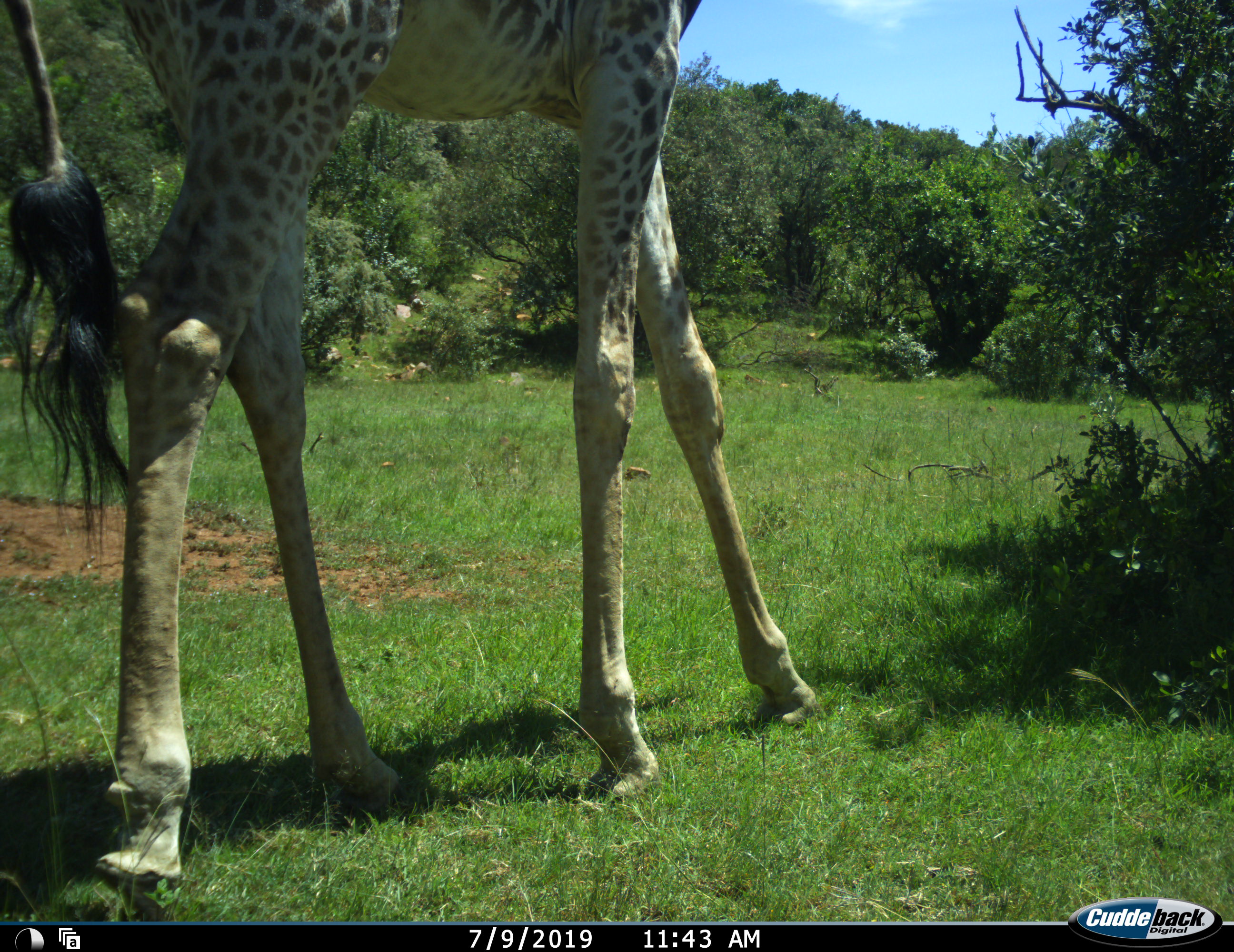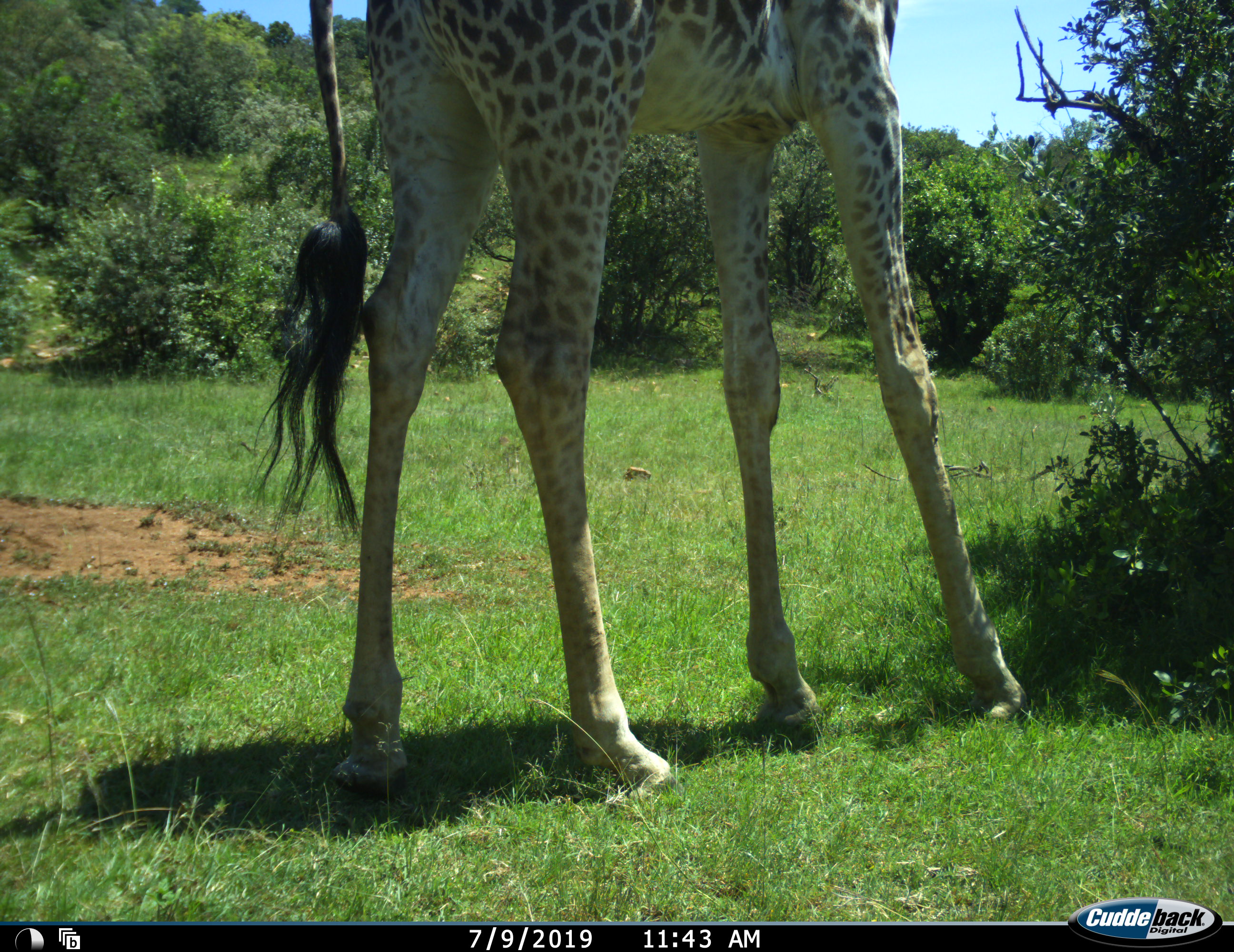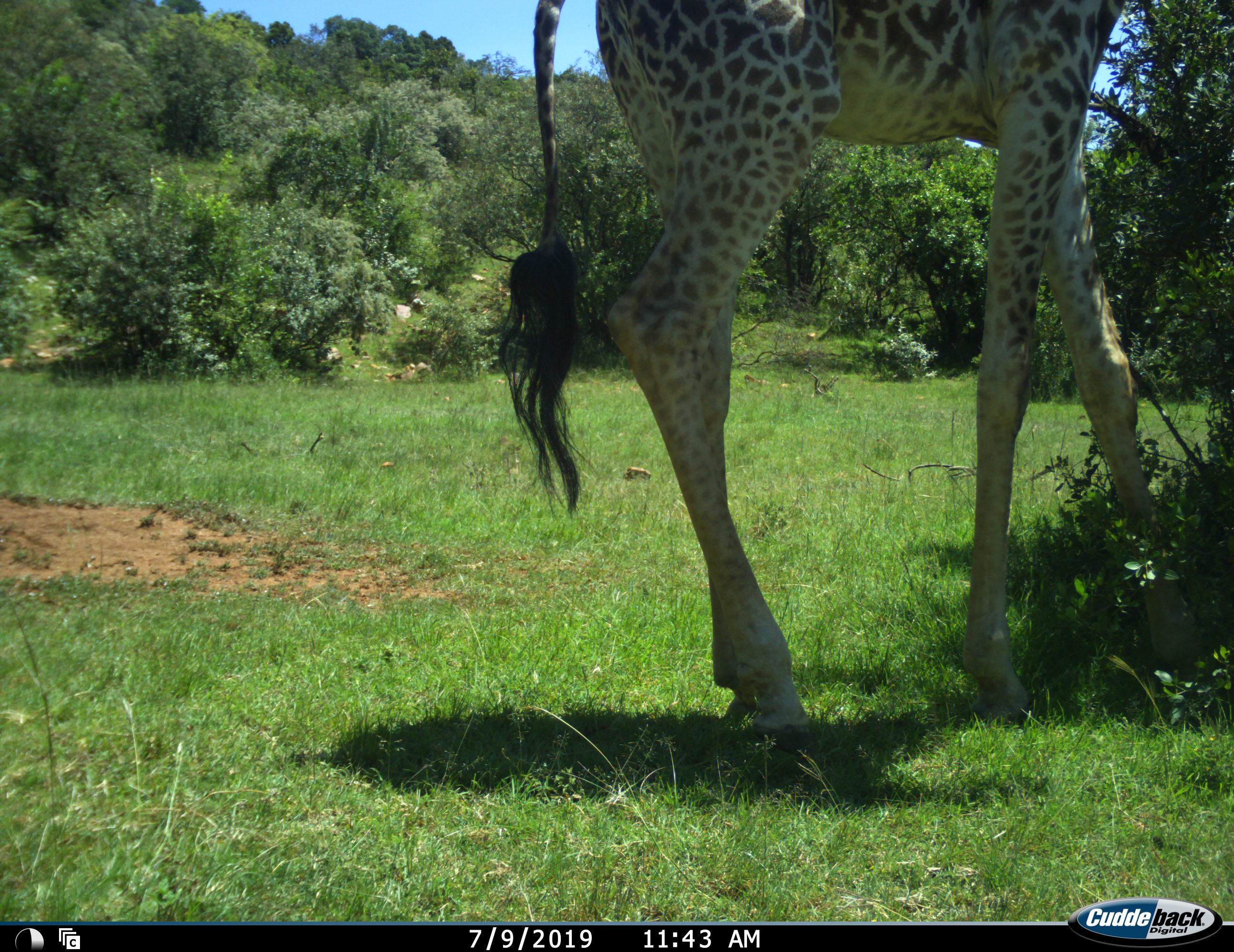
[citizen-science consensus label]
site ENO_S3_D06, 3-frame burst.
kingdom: Animalia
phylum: Chordata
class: Mammalia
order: Artiodactyla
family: Giraffidae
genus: Giraffa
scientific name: Giraffa camelopardalis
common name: giraffe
Giraffe (Giraffa camelopardalis), count 1. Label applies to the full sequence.